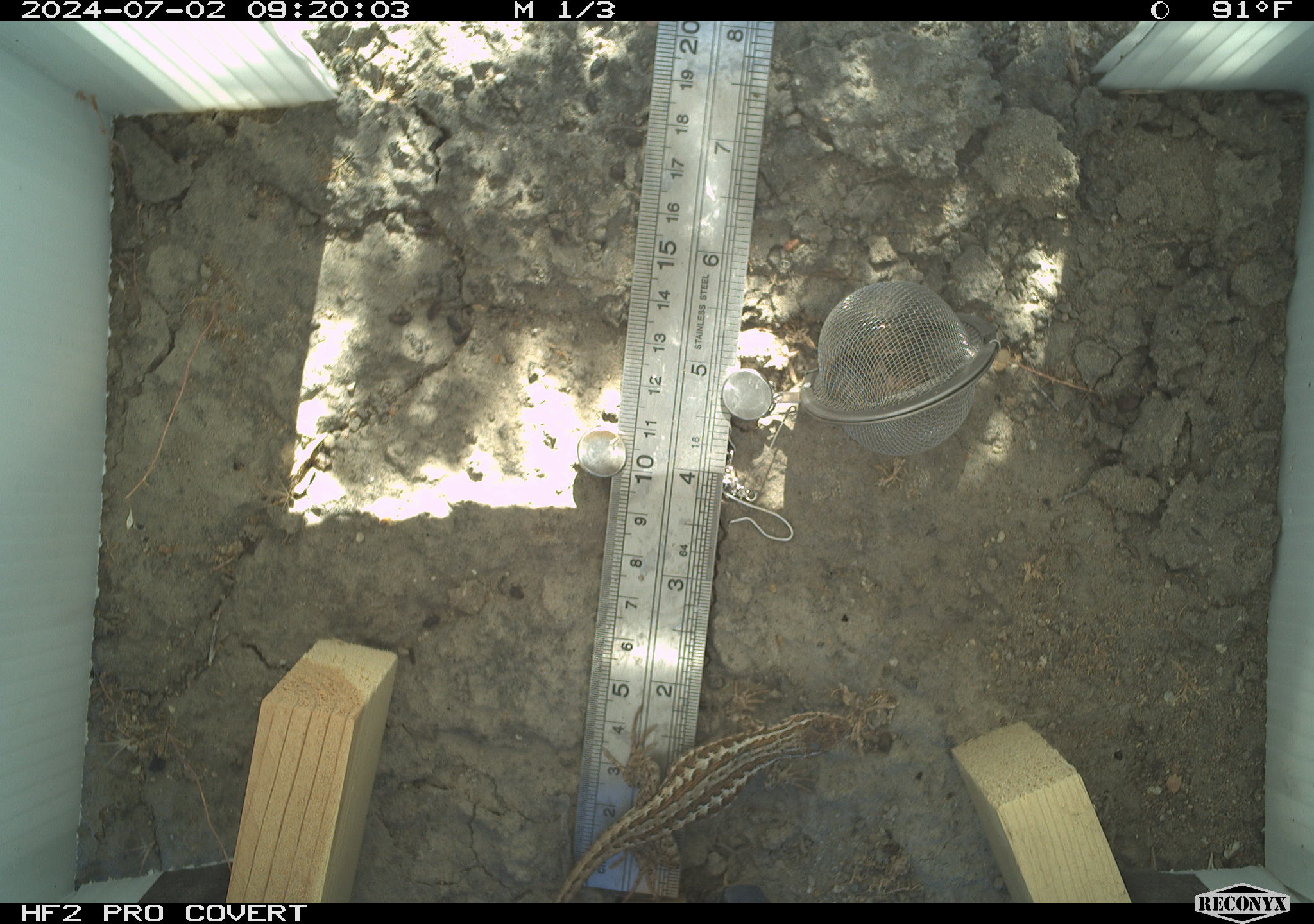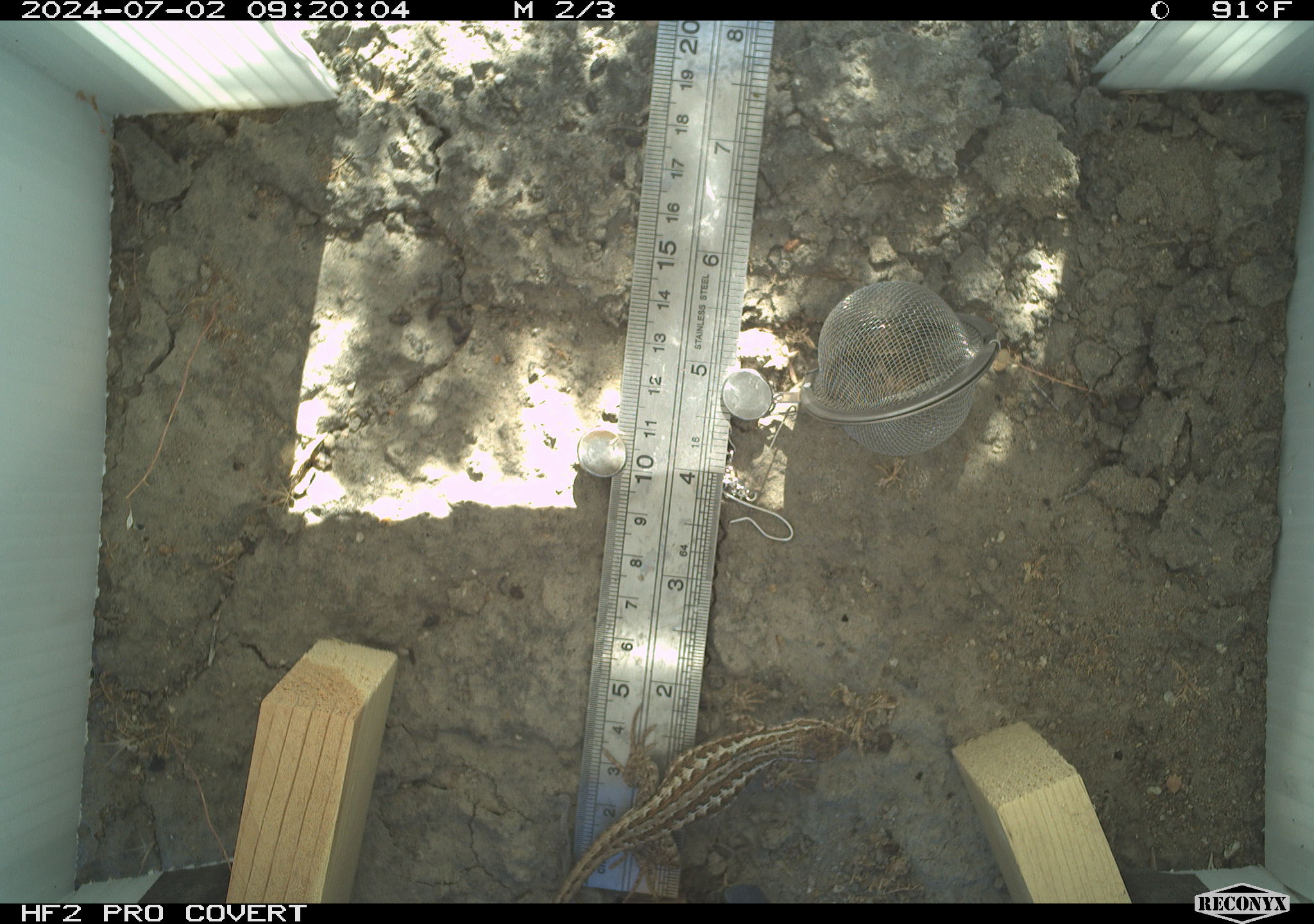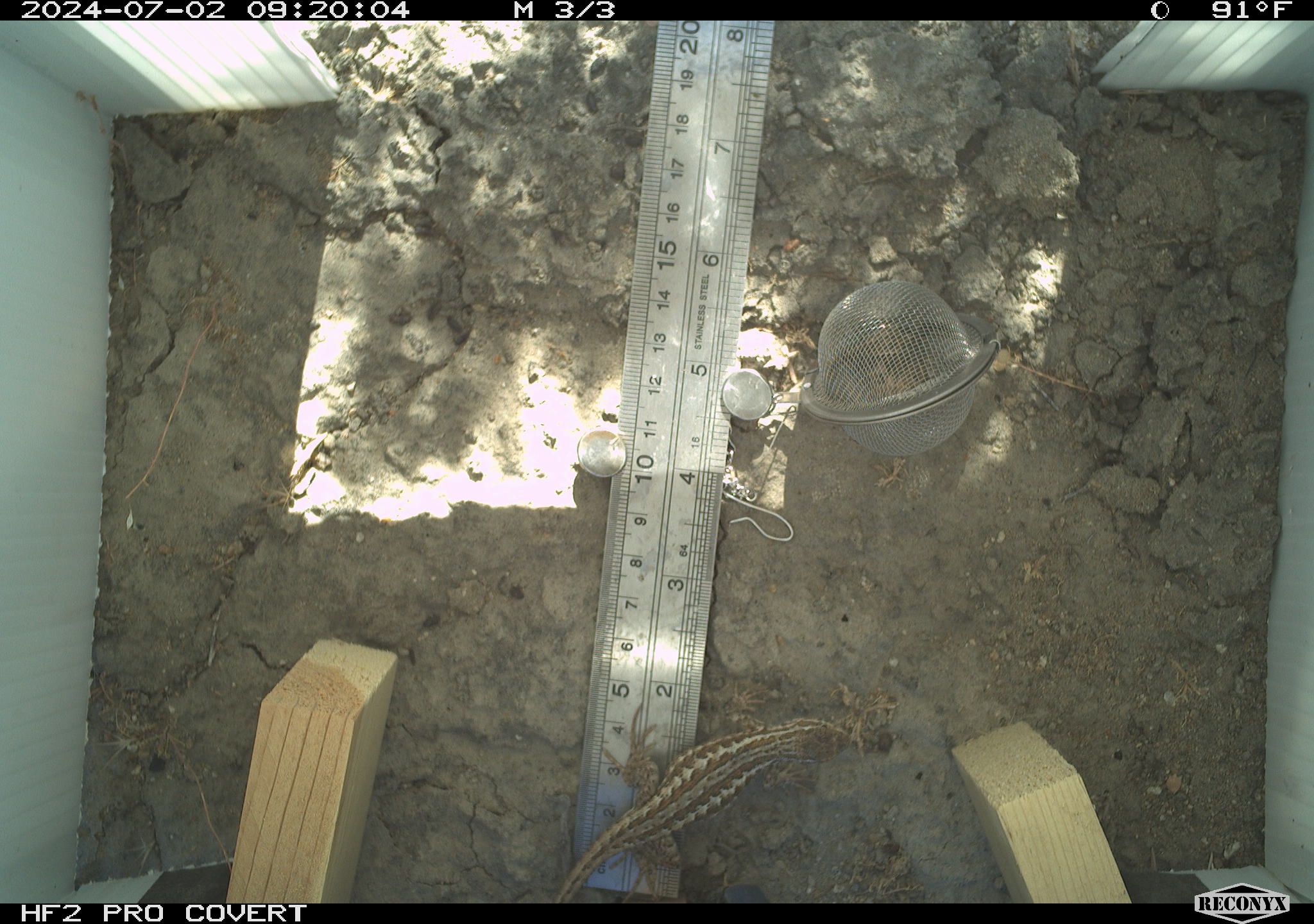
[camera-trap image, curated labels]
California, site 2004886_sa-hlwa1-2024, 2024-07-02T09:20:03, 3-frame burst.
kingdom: Animalia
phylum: Chordata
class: Reptilia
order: Squamata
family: Phrynosomatidae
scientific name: Phrynosomatidae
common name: phrynosomatid lizards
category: phrynosomatidae family